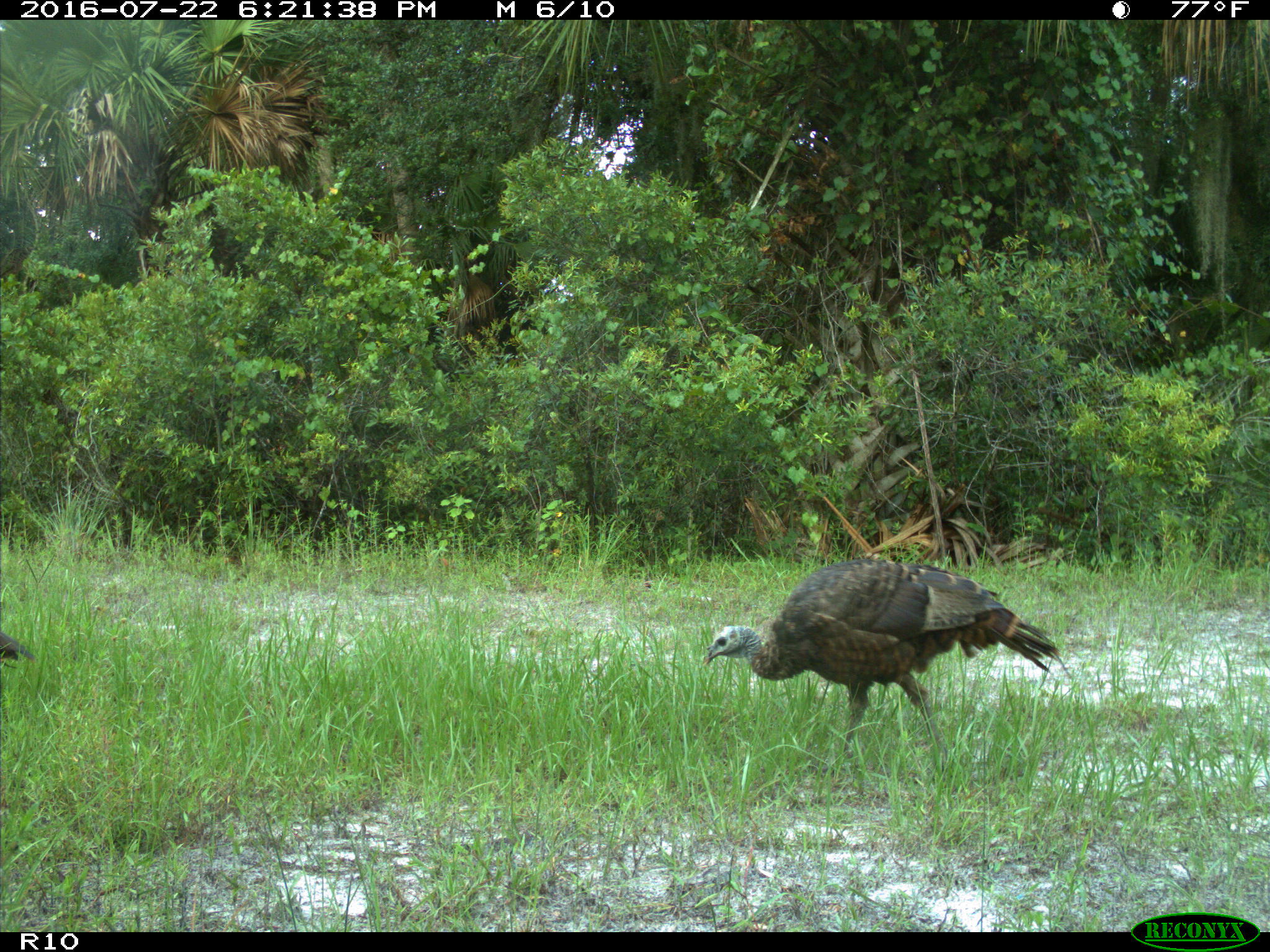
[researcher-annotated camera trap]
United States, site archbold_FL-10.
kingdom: Animalia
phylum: Chordata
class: Aves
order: Galliformes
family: Phasianidae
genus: Meleagris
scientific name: Meleagris gallopavo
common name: wild turkey